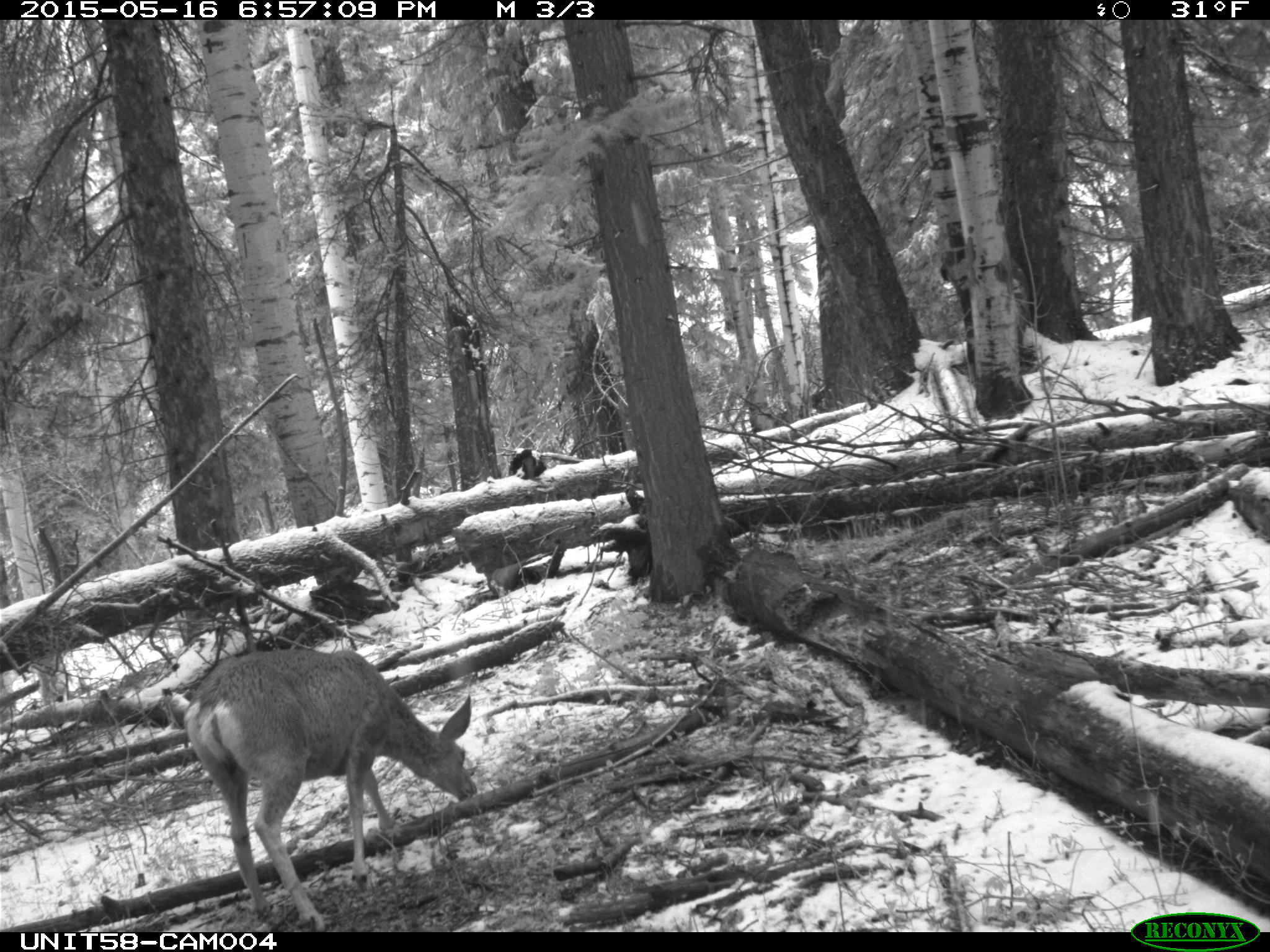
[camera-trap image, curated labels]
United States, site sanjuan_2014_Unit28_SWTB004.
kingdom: Animalia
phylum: Chordata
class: Mammalia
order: Artiodactyla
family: Cervidae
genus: Odocoileus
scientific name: Odocoileus hemionus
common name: mule deer